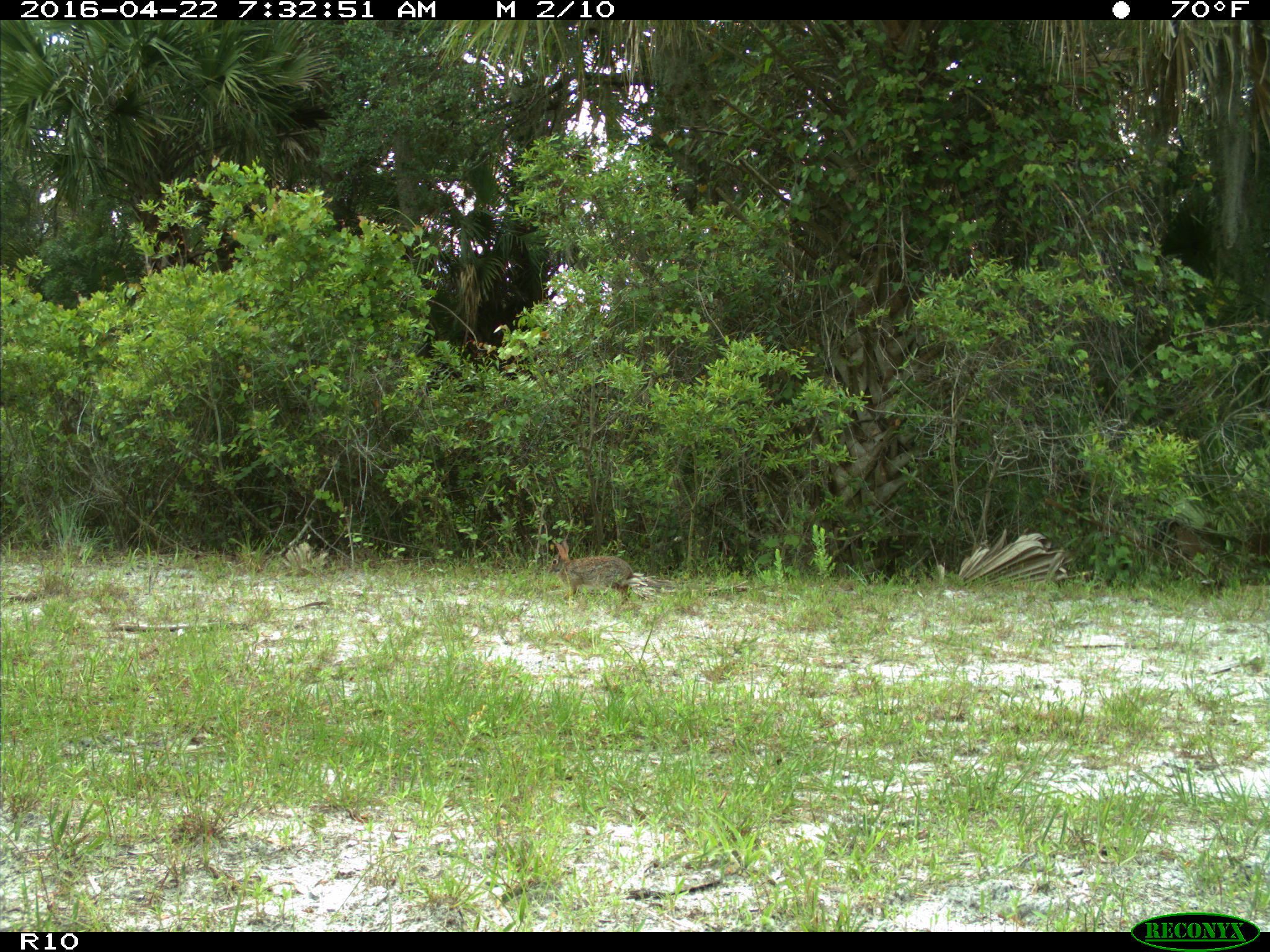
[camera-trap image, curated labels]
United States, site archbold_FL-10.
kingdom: Animalia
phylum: Chordata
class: Mammalia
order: Lagomorpha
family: Leporidae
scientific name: Leporidae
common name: rabbits and hares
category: unidentified rabbit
Unidentified rabbit (rabbits and hares) (Leporidae).